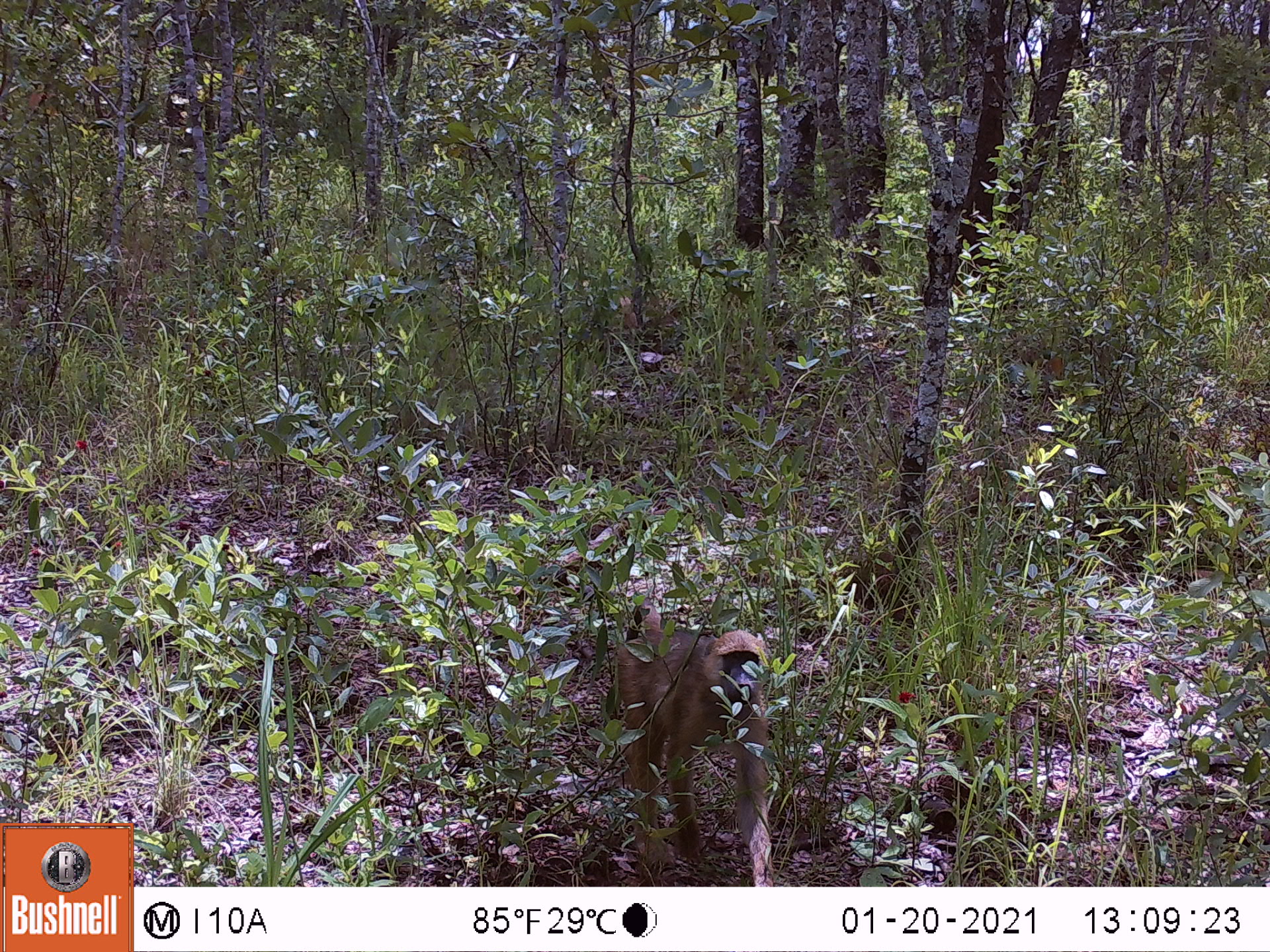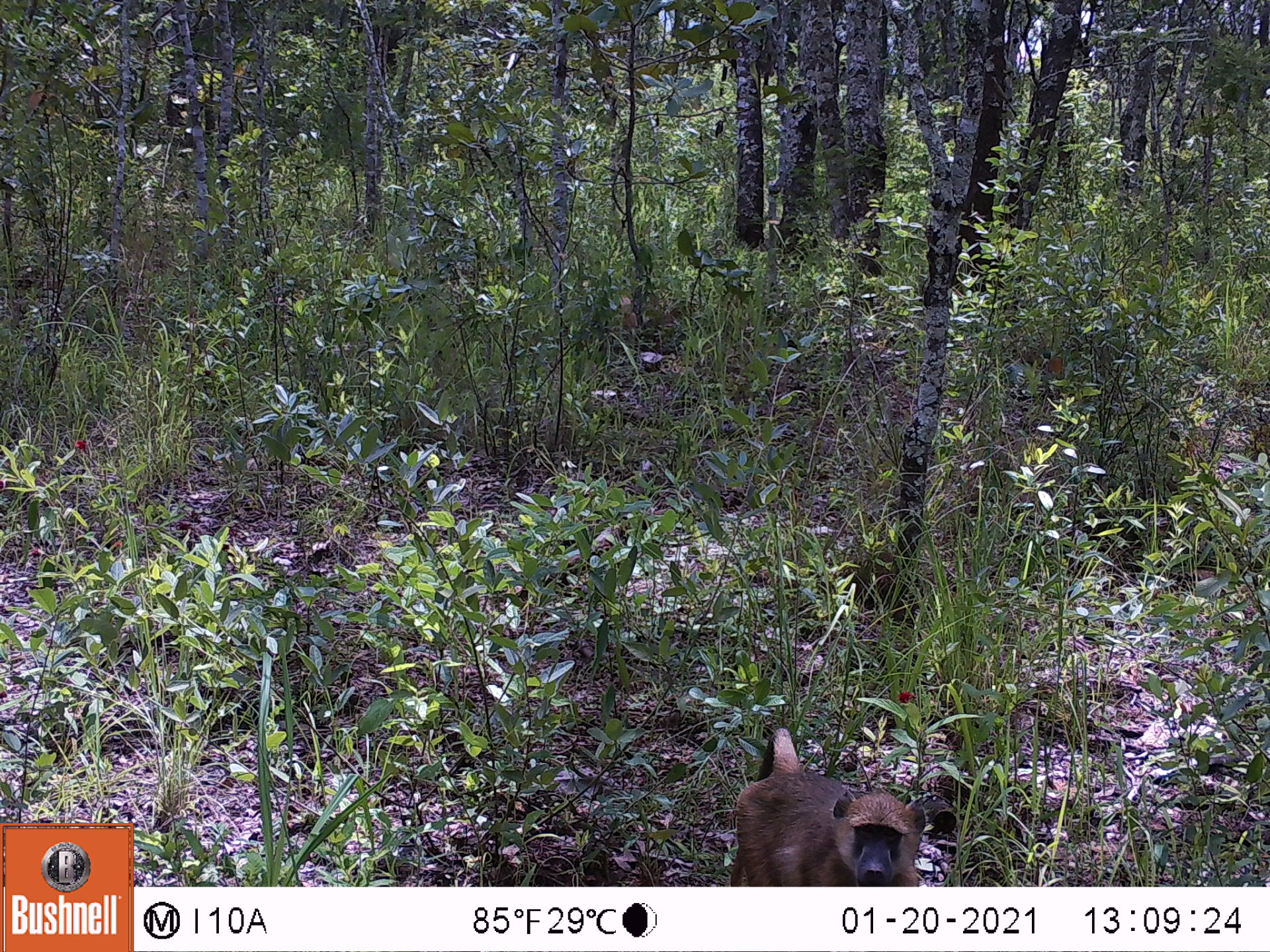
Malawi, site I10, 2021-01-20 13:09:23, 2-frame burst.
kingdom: Animalia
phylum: Chordata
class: Mammalia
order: Primates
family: Cercopithecidae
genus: Papio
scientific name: Papio cynocephalus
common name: yellow baboon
Yellow baboon (Papio cynocephalus), count 1.